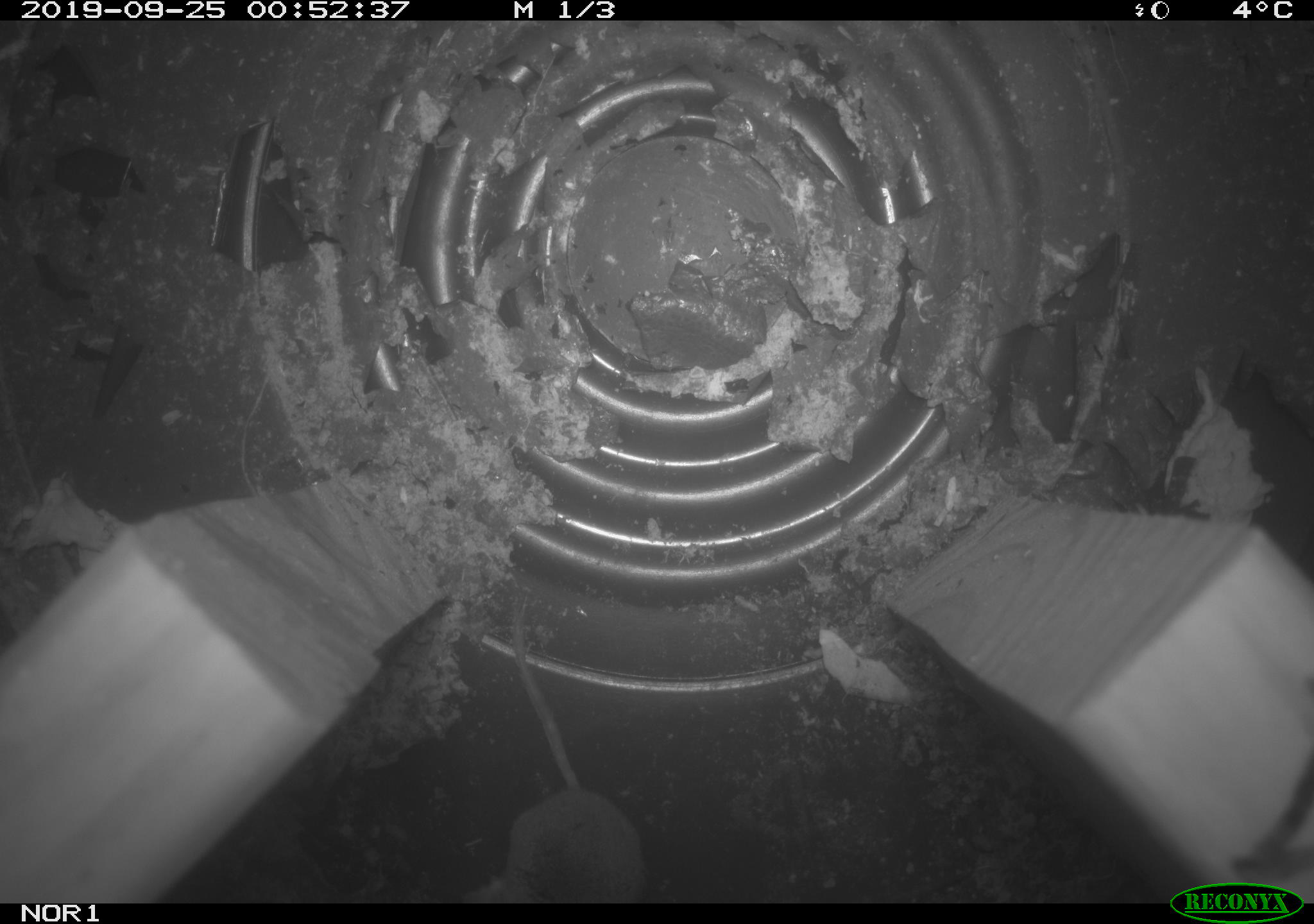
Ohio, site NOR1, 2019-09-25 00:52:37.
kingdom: Animalia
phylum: Chordata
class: Mammalia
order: Eulipotyphla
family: Soricidae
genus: Sorex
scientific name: Sorex cinereus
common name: masked shrew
Masked shrew (Sorex cinereus).